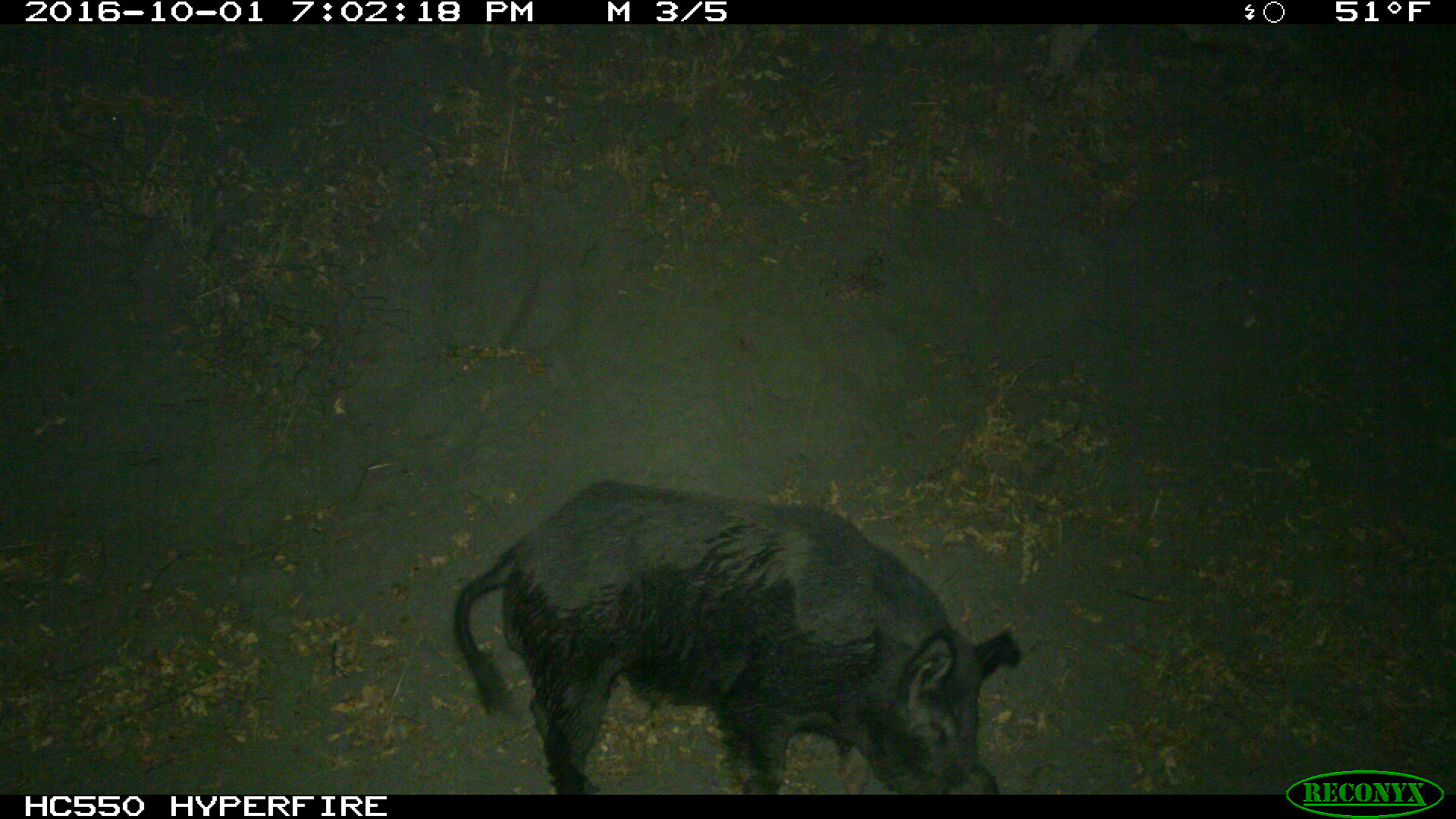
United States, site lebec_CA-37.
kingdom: Animalia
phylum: Chordata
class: Mammalia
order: Artiodactyla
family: Suidae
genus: Sus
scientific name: Sus scrofa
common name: wild boar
Sus scrofa (wild boar).